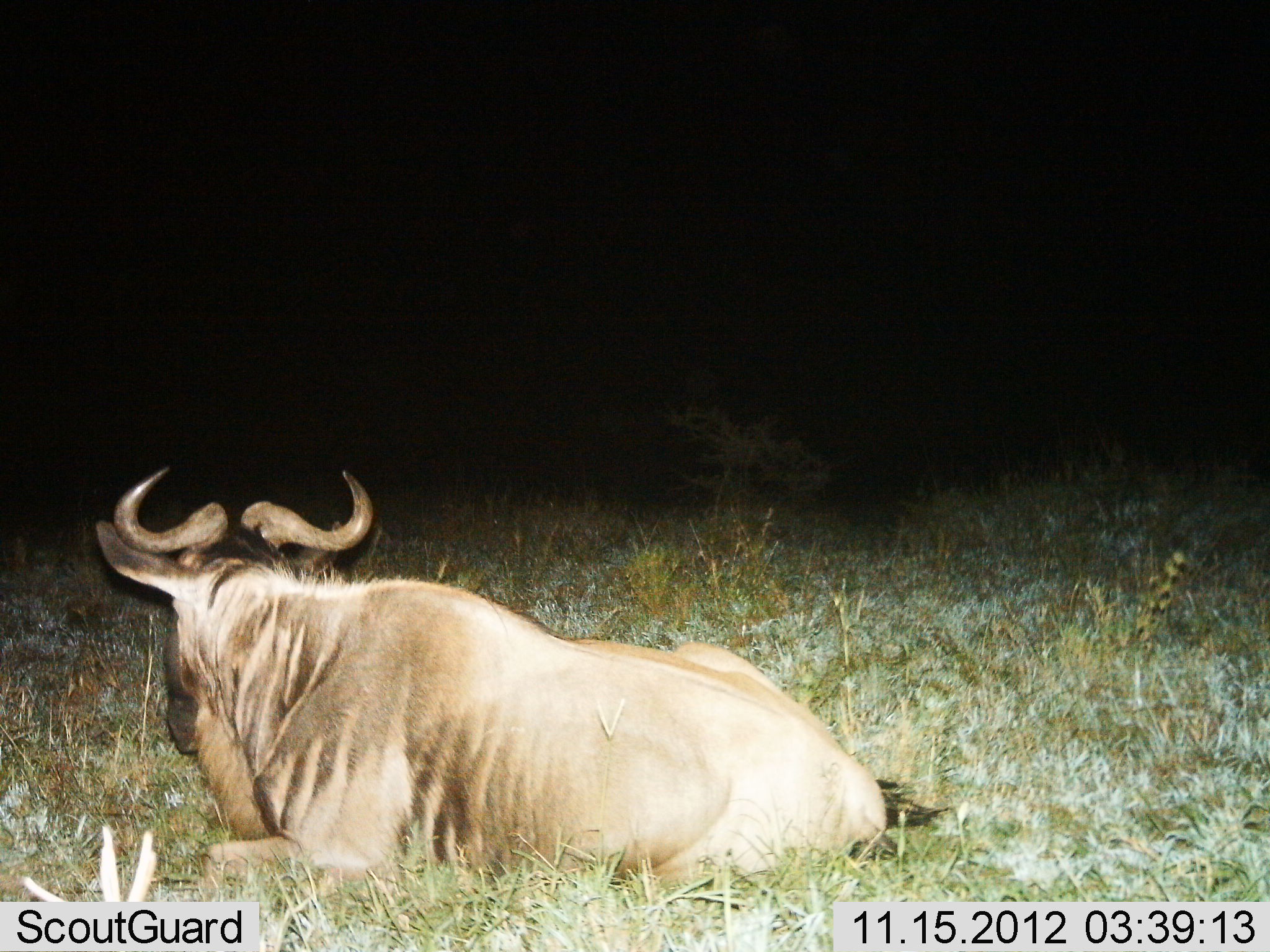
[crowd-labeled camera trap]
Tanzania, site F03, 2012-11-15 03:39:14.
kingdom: Animalia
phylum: Chordata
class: Mammalia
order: Artiodactyla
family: Bovidae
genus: Connochaetes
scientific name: Connochaetes taurinus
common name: blue wildebeest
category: wildebeest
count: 1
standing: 0%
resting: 100%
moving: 0%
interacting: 0%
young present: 0%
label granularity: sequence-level